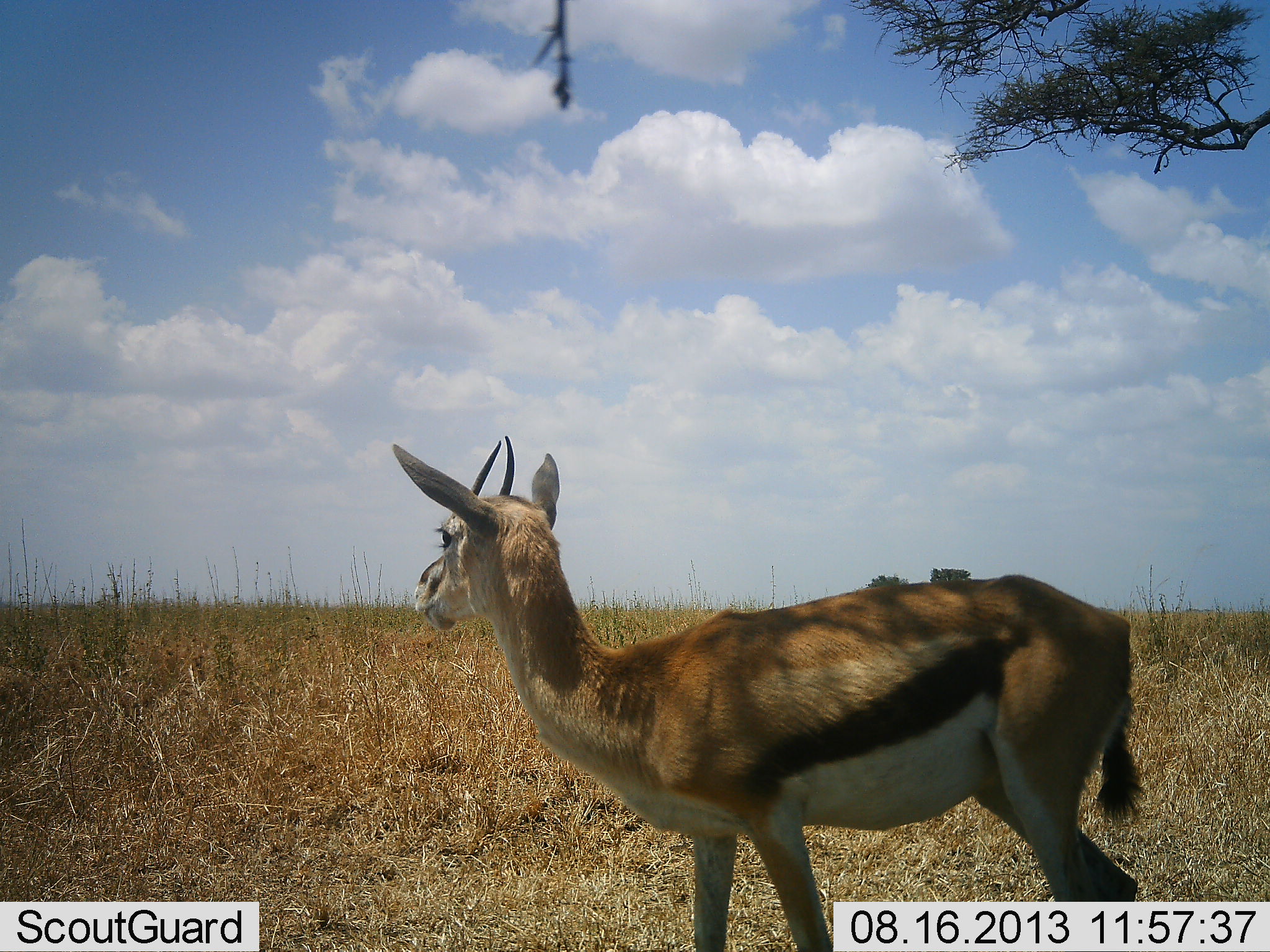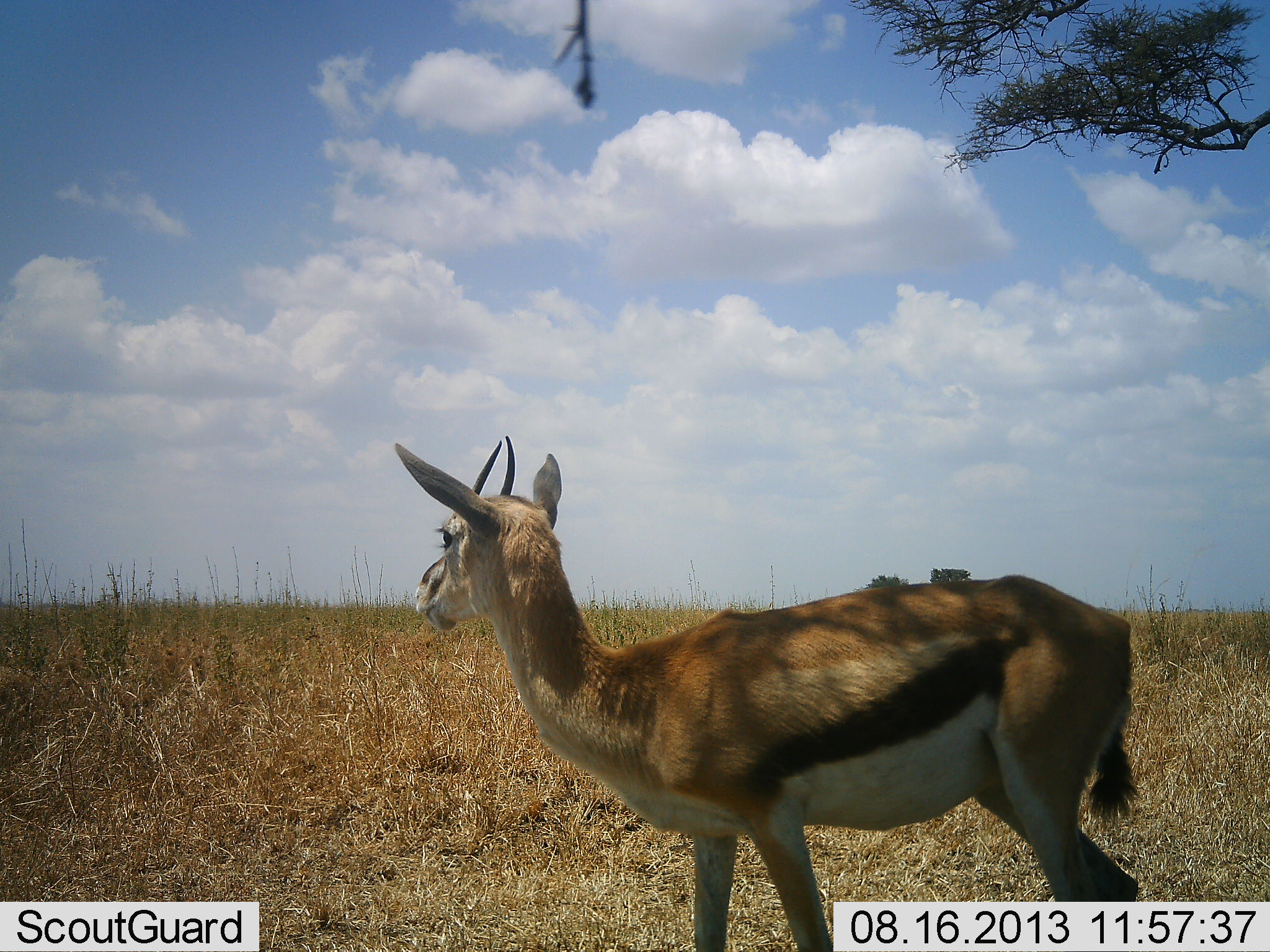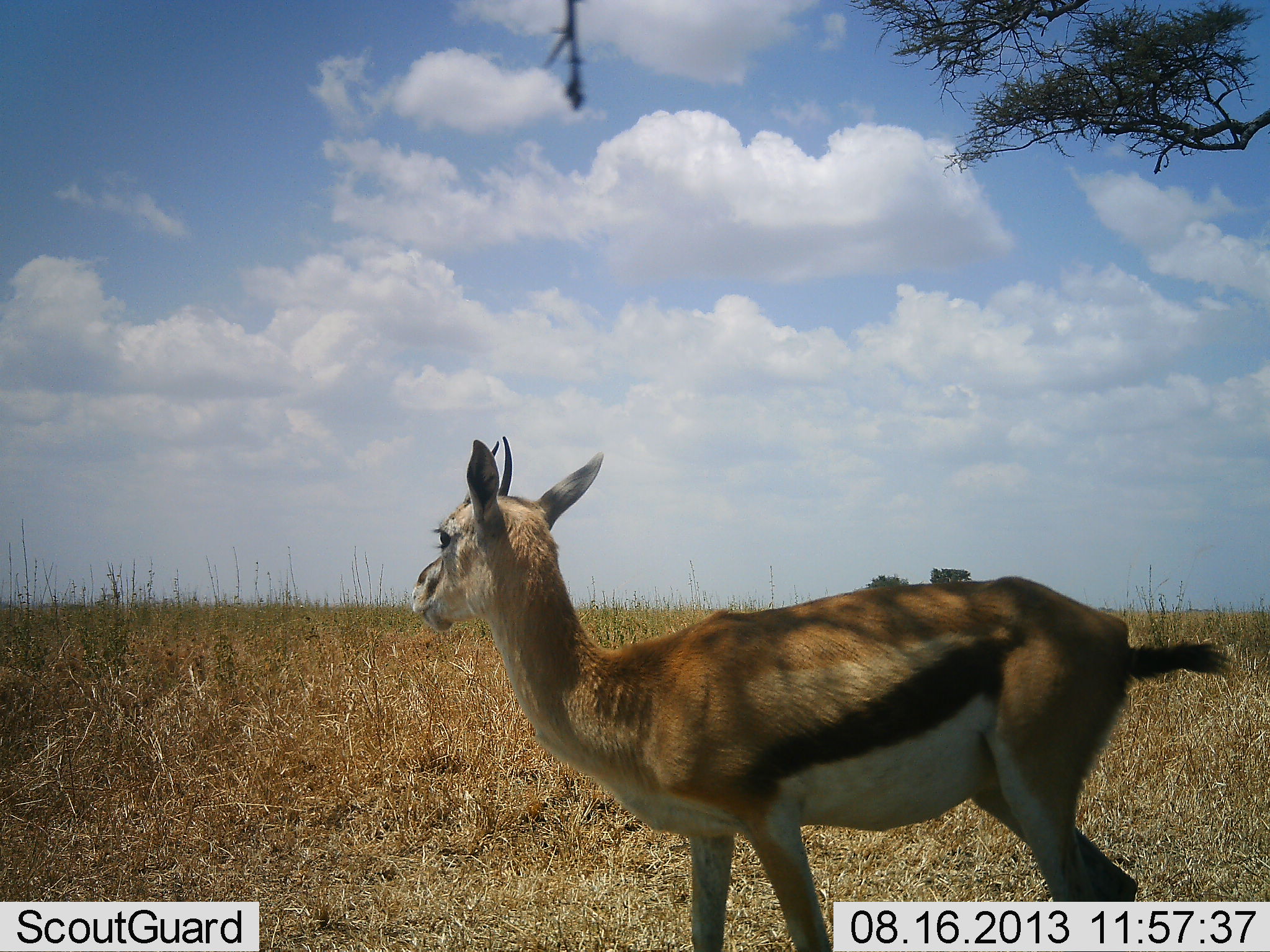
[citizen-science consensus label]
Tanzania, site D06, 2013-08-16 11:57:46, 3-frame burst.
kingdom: Animalia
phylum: Chordata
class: Mammalia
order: Artiodactyla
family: Bovidae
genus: Eudorcas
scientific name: Eudorcas thomsonii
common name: thomson's gazelle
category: gazellethomsons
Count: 1.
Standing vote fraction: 100%.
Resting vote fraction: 5%.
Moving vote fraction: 0%.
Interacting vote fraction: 5%.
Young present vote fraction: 0%.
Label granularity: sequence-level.